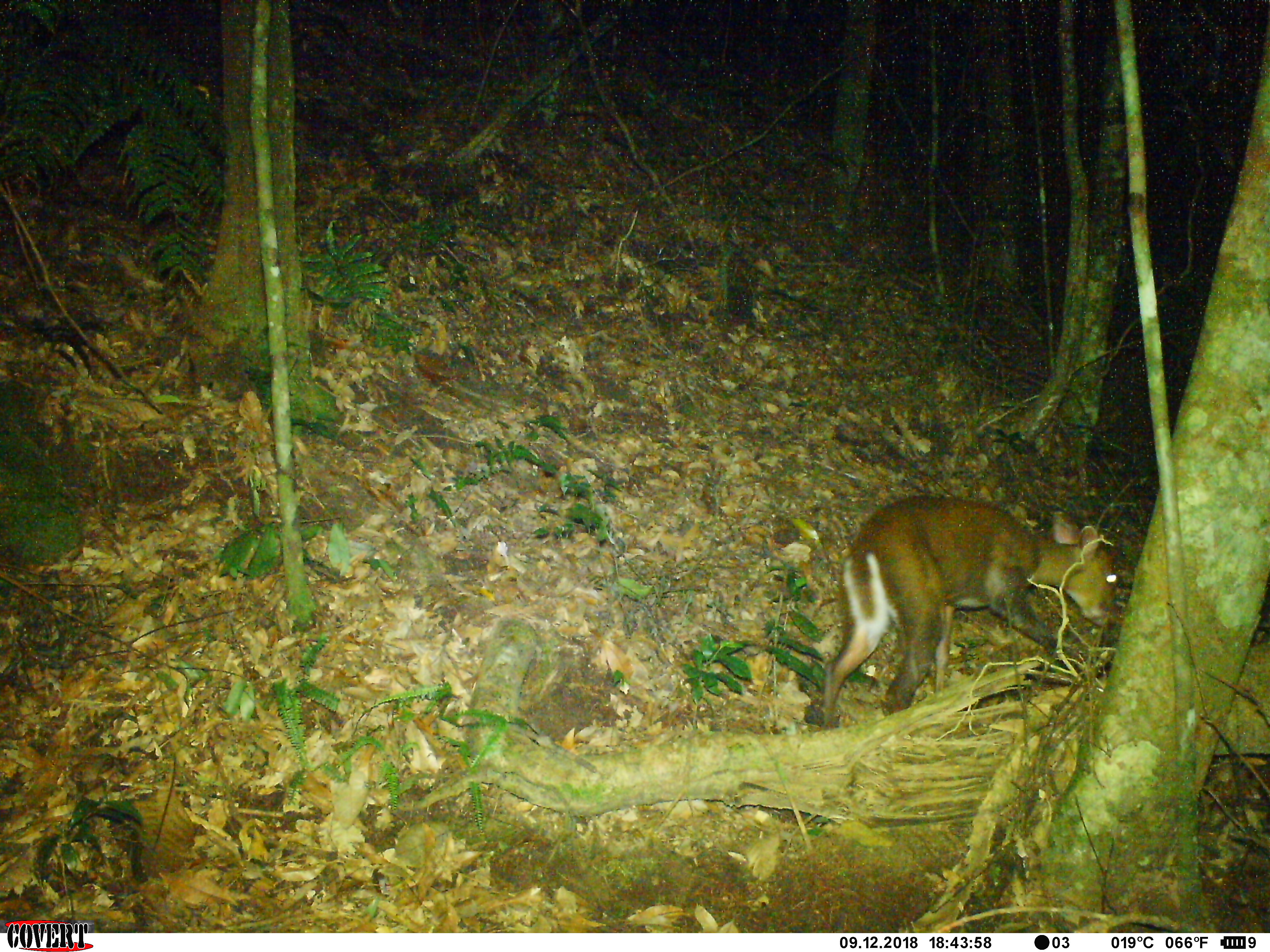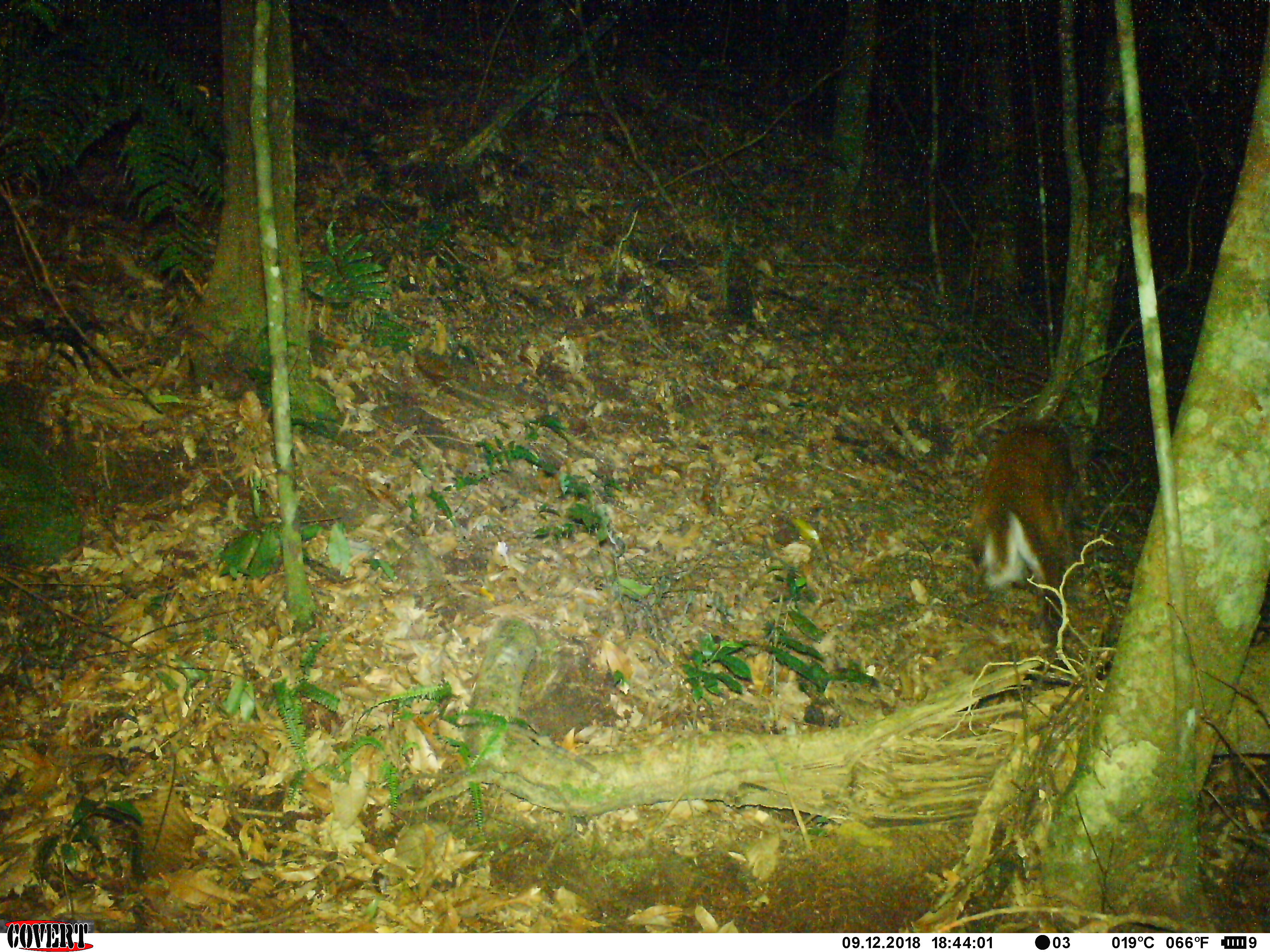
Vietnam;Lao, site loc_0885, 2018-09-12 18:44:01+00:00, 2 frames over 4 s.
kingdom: Animalia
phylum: Chordata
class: Mammalia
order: Artiodactyla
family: Cervidae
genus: Muntiacus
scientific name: Muntiacus rooseveltorum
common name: roosevelt's muntjac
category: roosevelts muntjac group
Roosevelts muntjac group (roosevelt's muntjac) (Muntiacus rooseveltorum). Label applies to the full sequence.